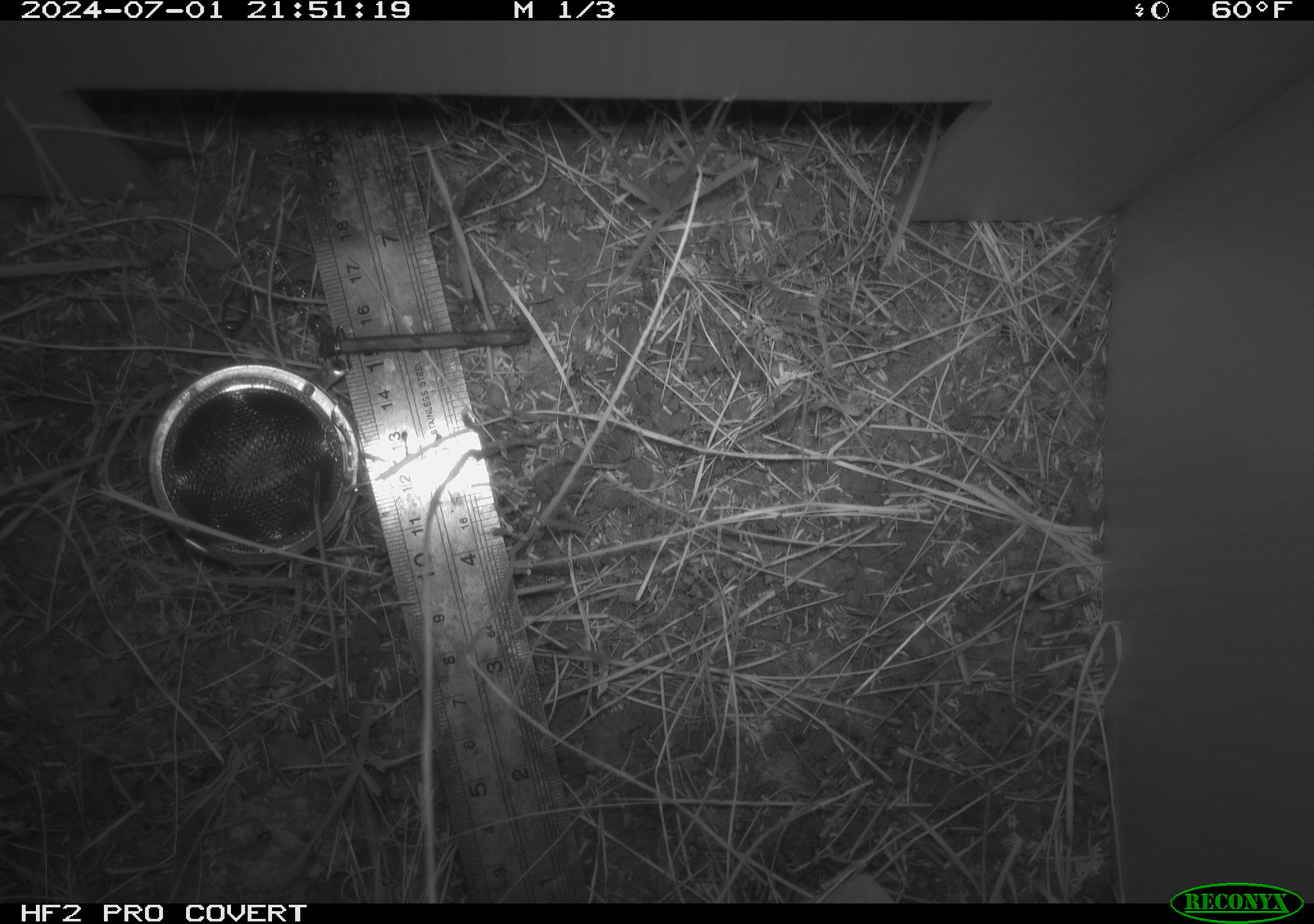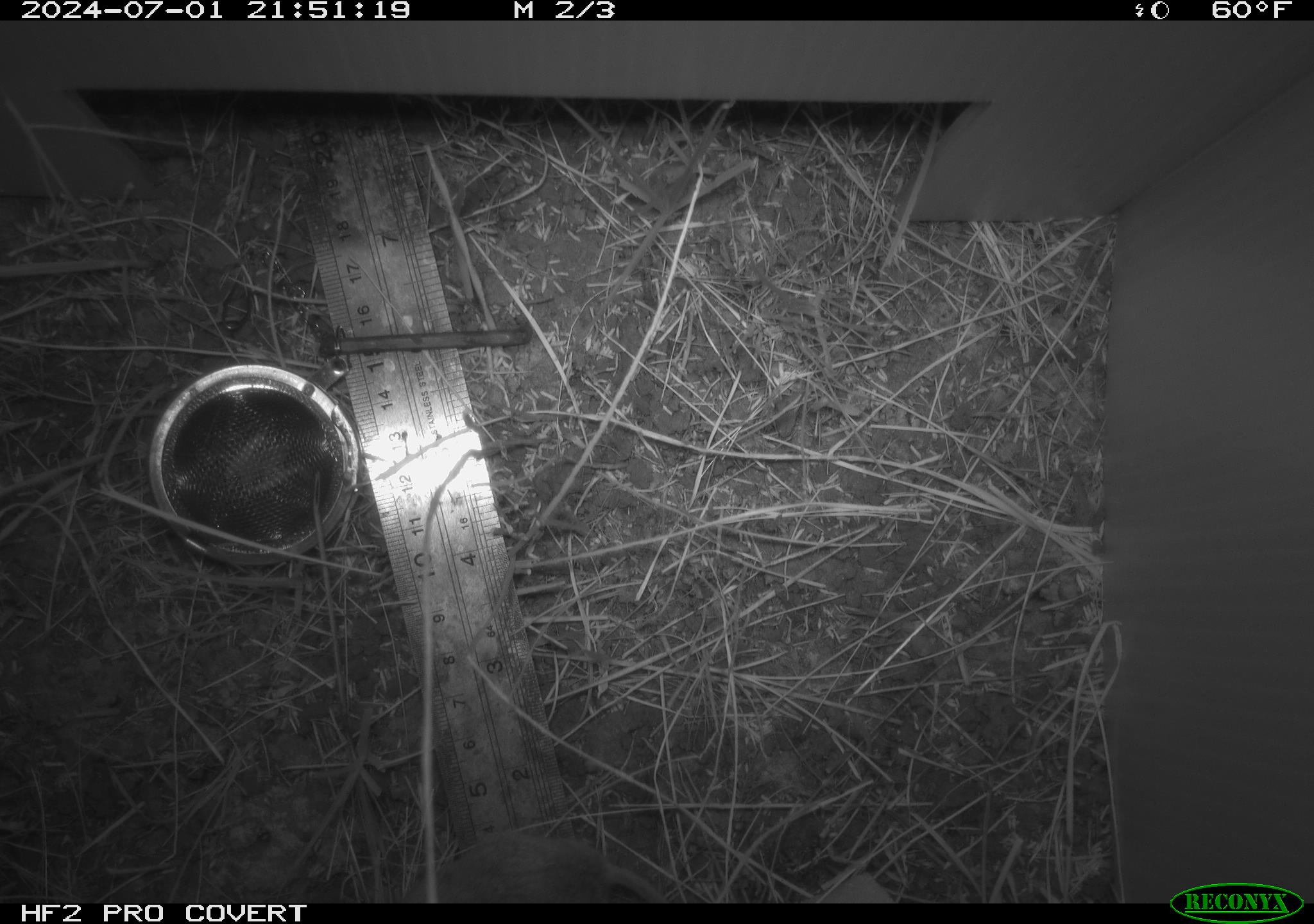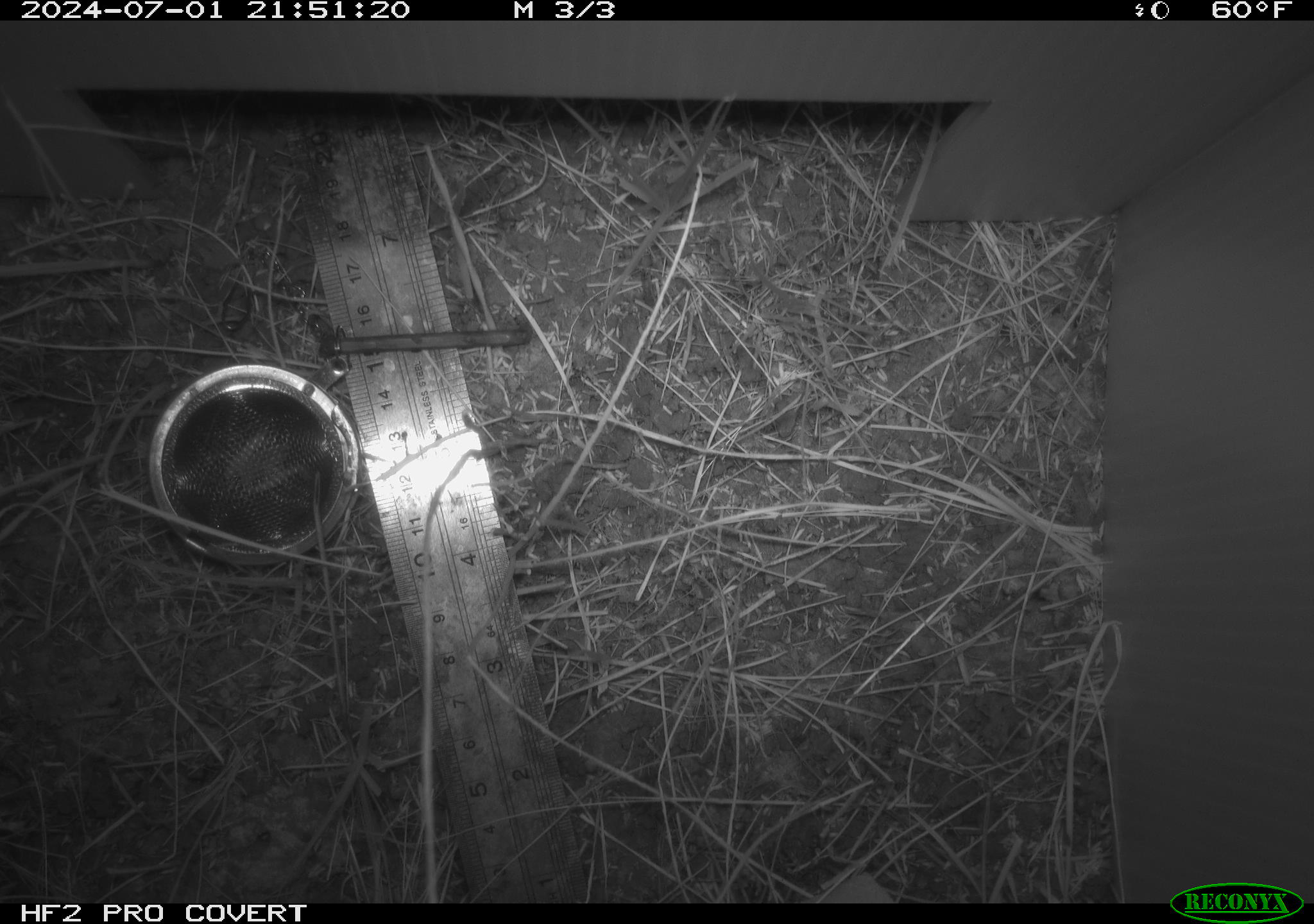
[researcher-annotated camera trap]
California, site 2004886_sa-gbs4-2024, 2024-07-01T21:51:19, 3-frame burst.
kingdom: Animalia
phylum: Chordata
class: Mammalia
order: Rodentia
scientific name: Rodentia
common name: mouse species